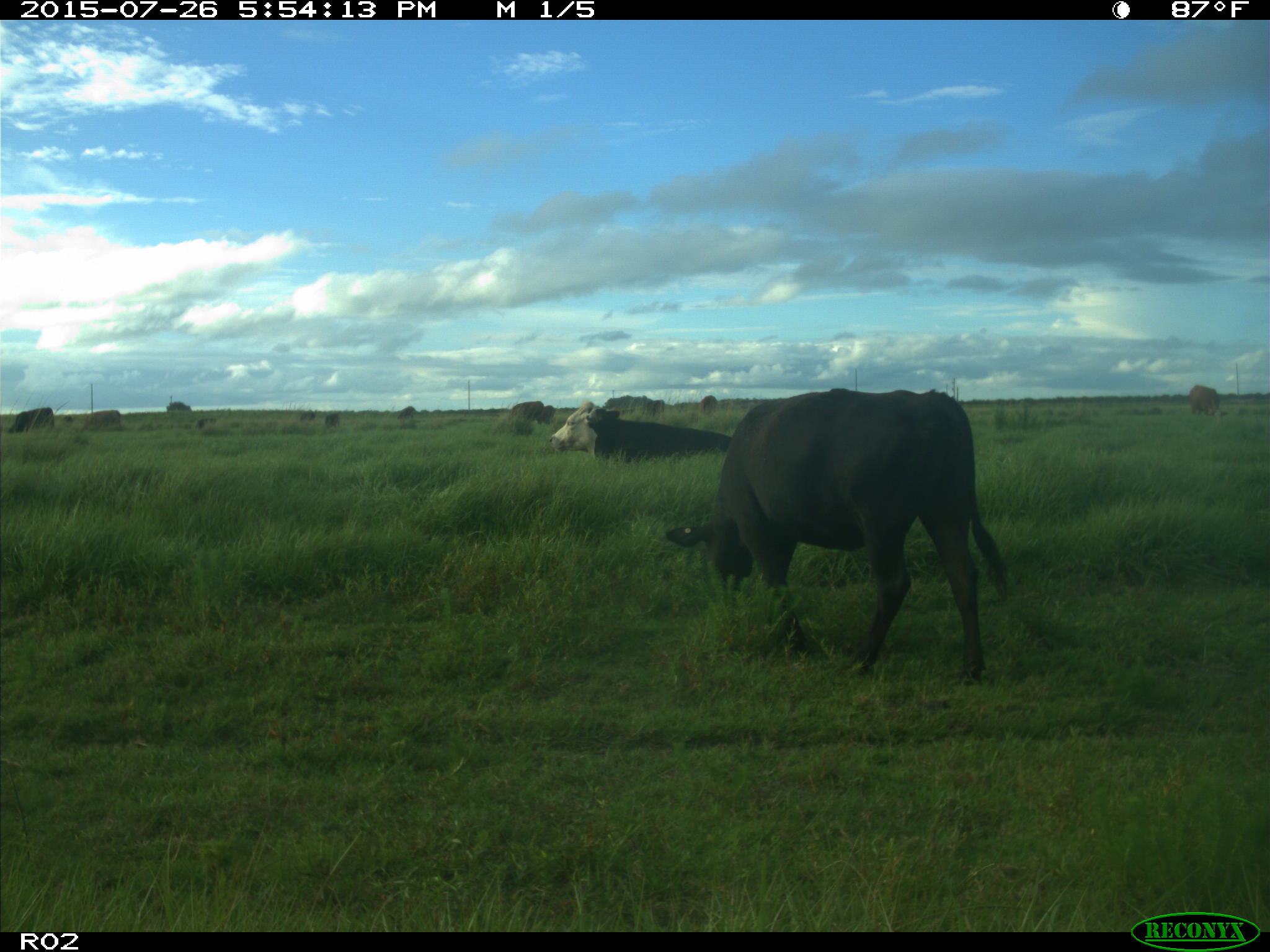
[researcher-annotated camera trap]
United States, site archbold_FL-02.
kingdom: Animalia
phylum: Chordata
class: Mammalia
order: Artiodactyla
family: Bovidae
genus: Bos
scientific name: Bos taurus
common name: domestic cow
Bos taurus (domestic cow).